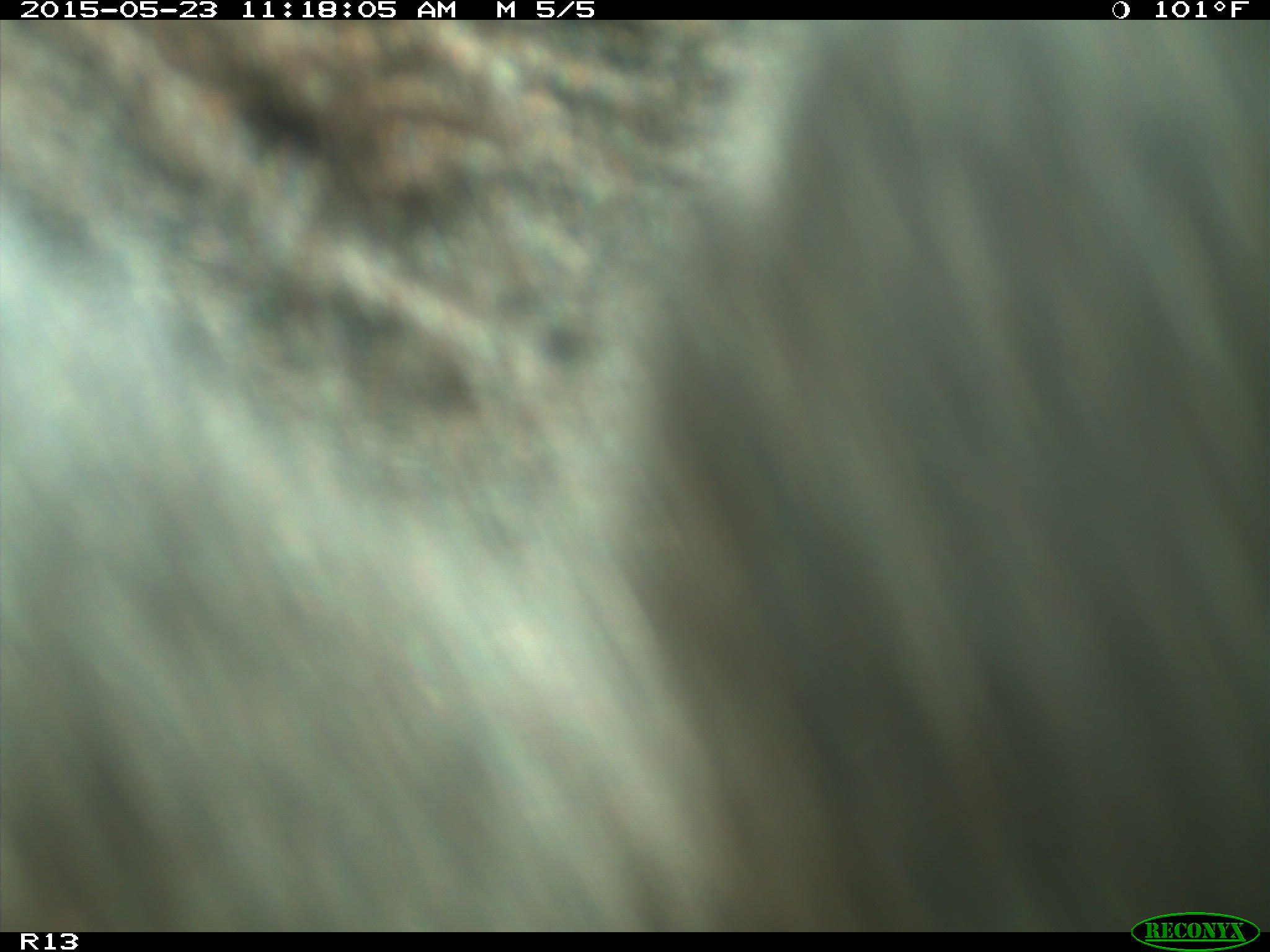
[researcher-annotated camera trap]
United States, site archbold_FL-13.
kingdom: Animalia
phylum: Chordata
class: Mammalia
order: Artiodactyla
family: Bovidae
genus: Bos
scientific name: Bos taurus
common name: domestic cow